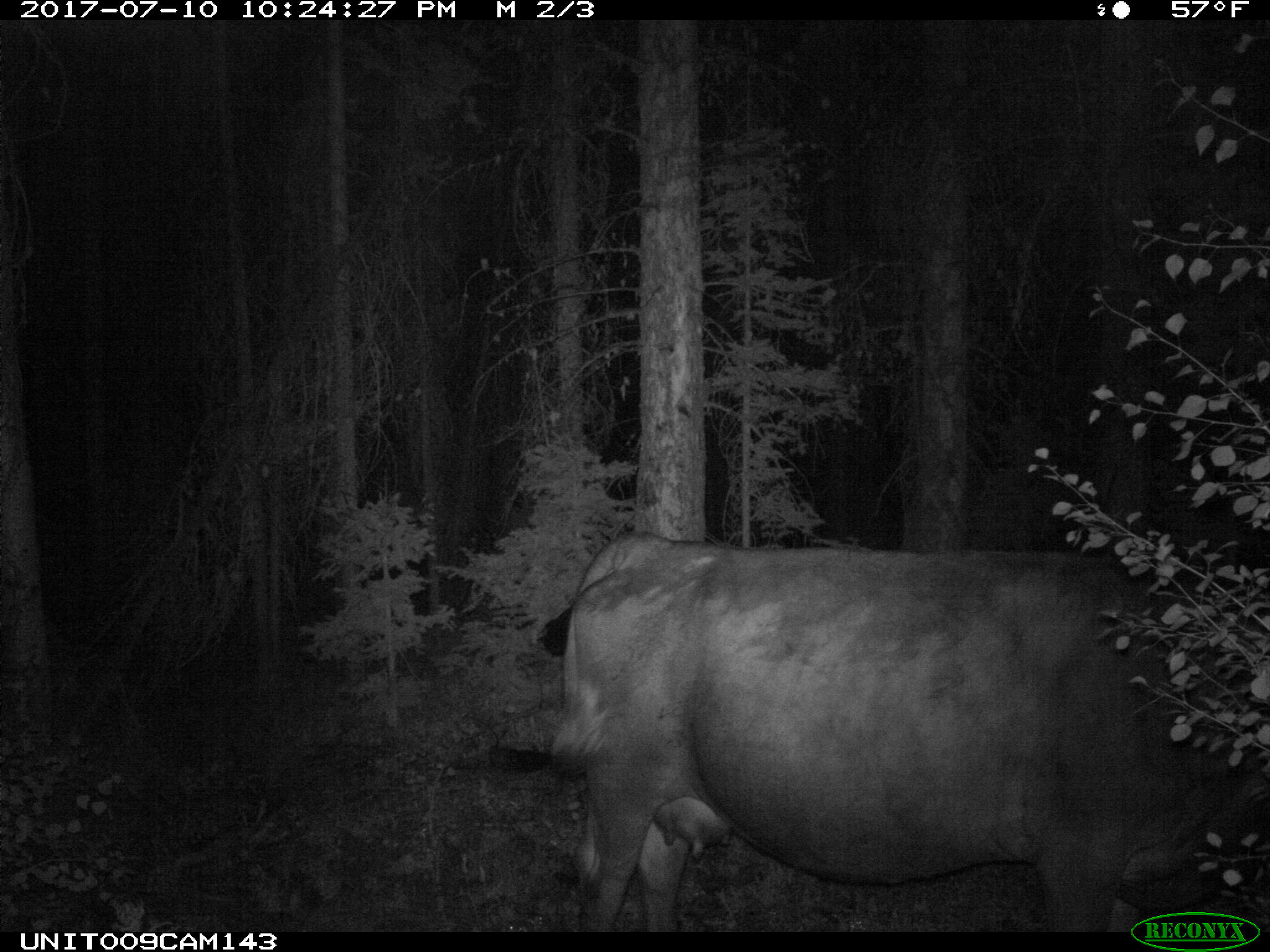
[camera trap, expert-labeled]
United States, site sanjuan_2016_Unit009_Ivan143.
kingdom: Animalia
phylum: Chordata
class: Mammalia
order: Artiodactyla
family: Bovidae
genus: Bos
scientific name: Bos taurus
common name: domestic cow